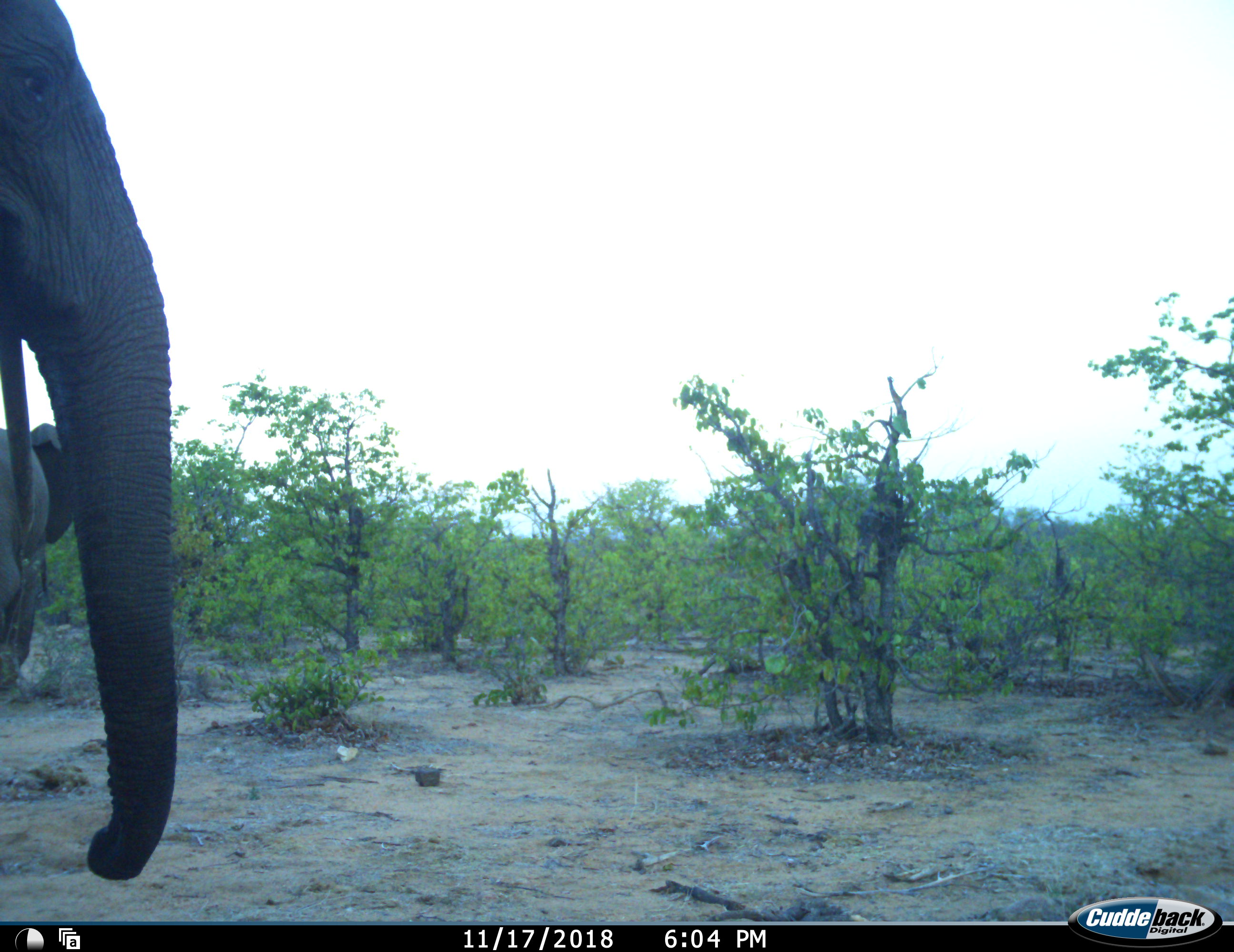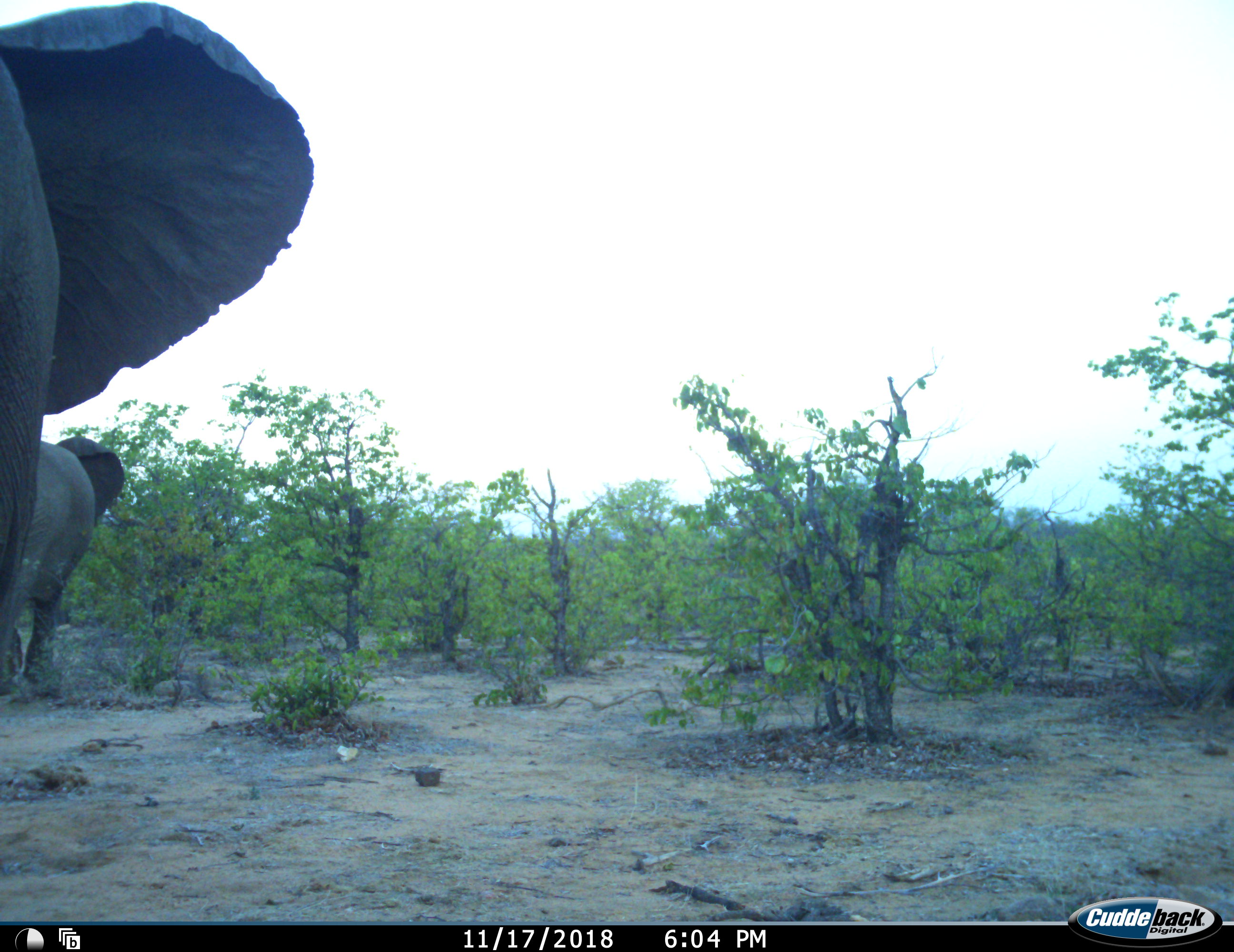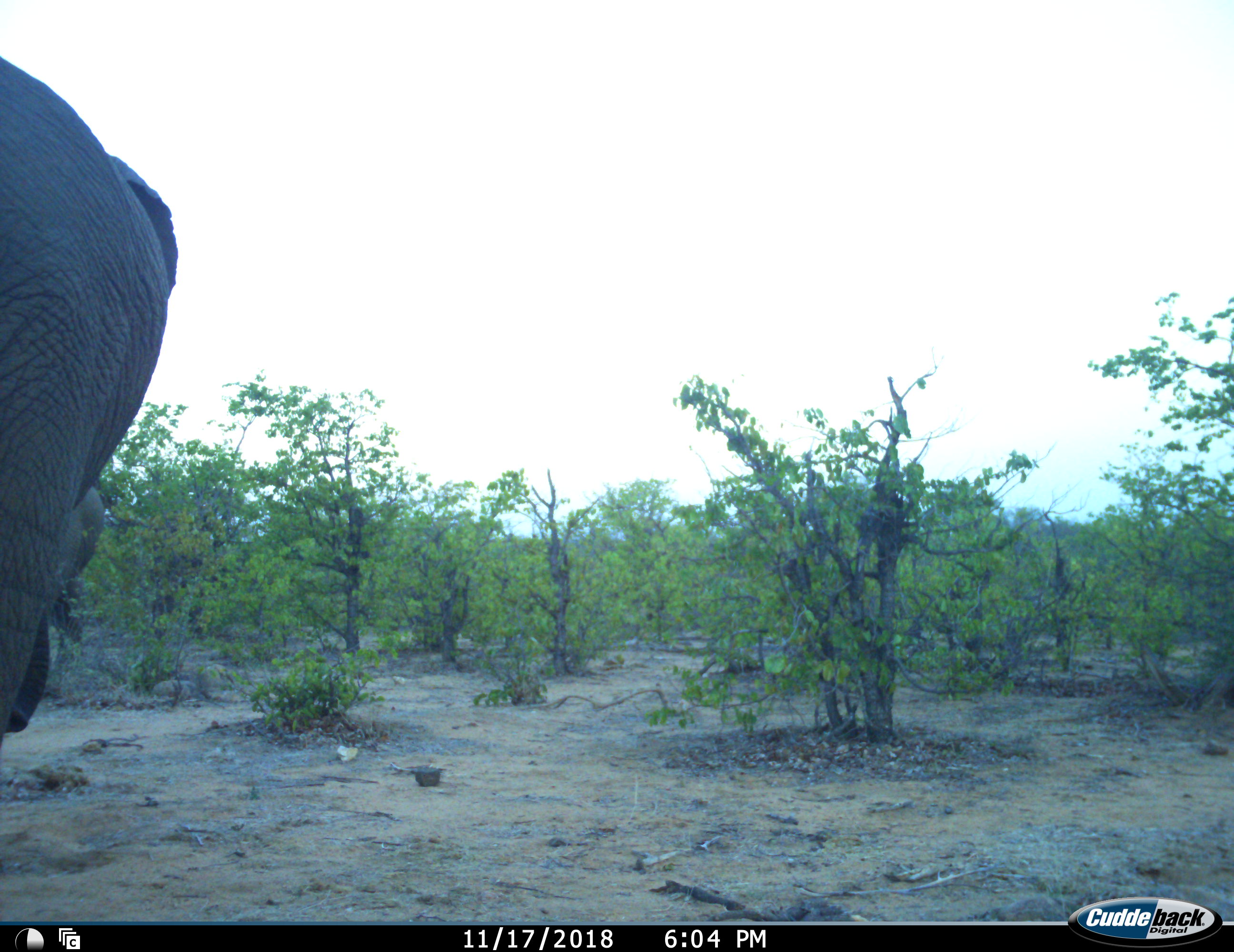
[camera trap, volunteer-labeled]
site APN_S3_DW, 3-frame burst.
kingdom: Animalia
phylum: Chordata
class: Mammalia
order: Proboscidea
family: Elephantidae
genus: Loxodonta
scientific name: Loxodonta africana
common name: african bush elephant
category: elephant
Elephant (african bush elephant) (Loxodonta africana), count 2. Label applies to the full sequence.